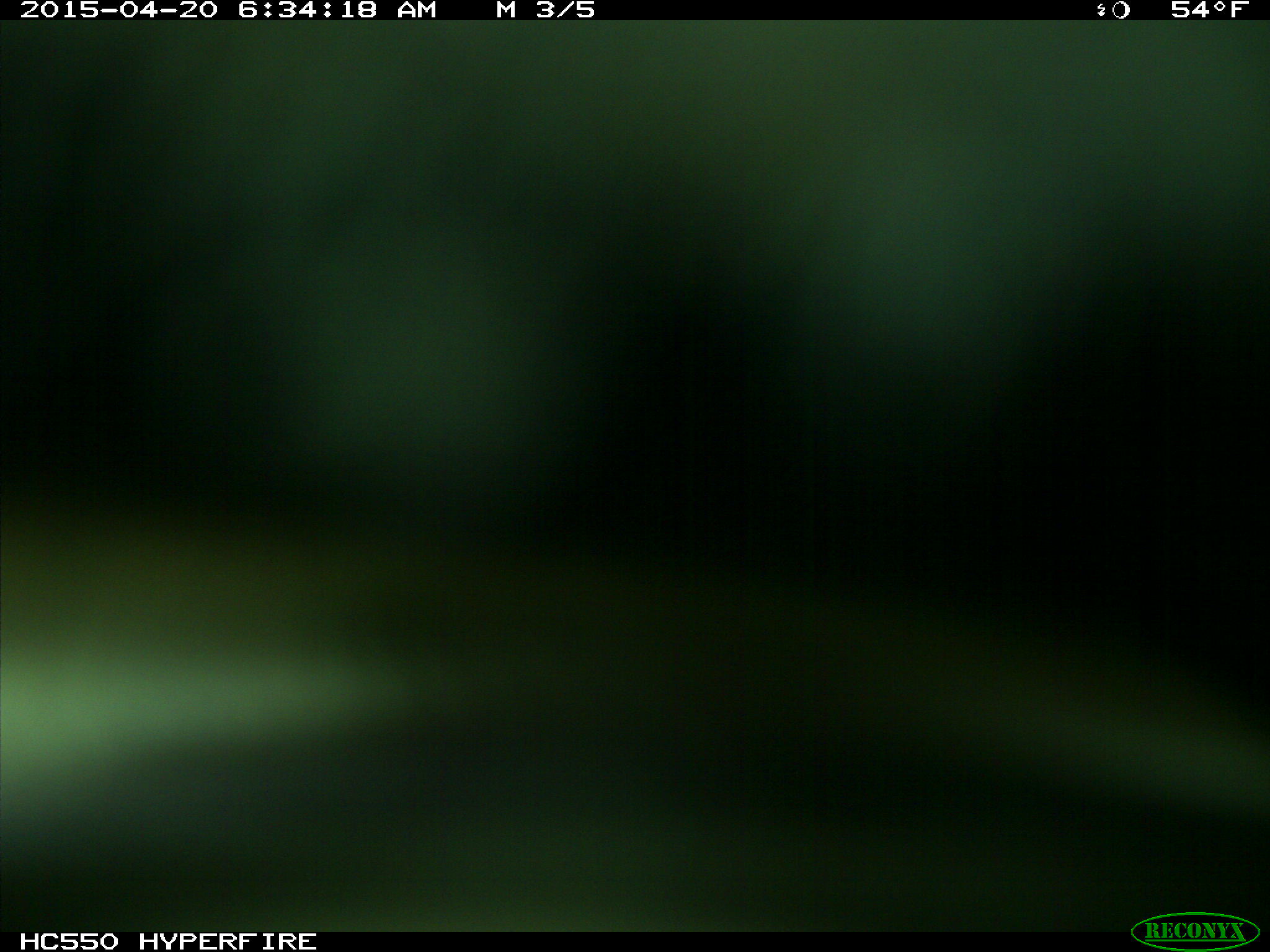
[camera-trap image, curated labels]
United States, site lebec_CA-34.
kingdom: Animalia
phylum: Chordata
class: Mammalia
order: Artiodactyla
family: Bovidae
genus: Bos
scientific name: Bos taurus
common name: domestic cow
Bos taurus (domestic cow).